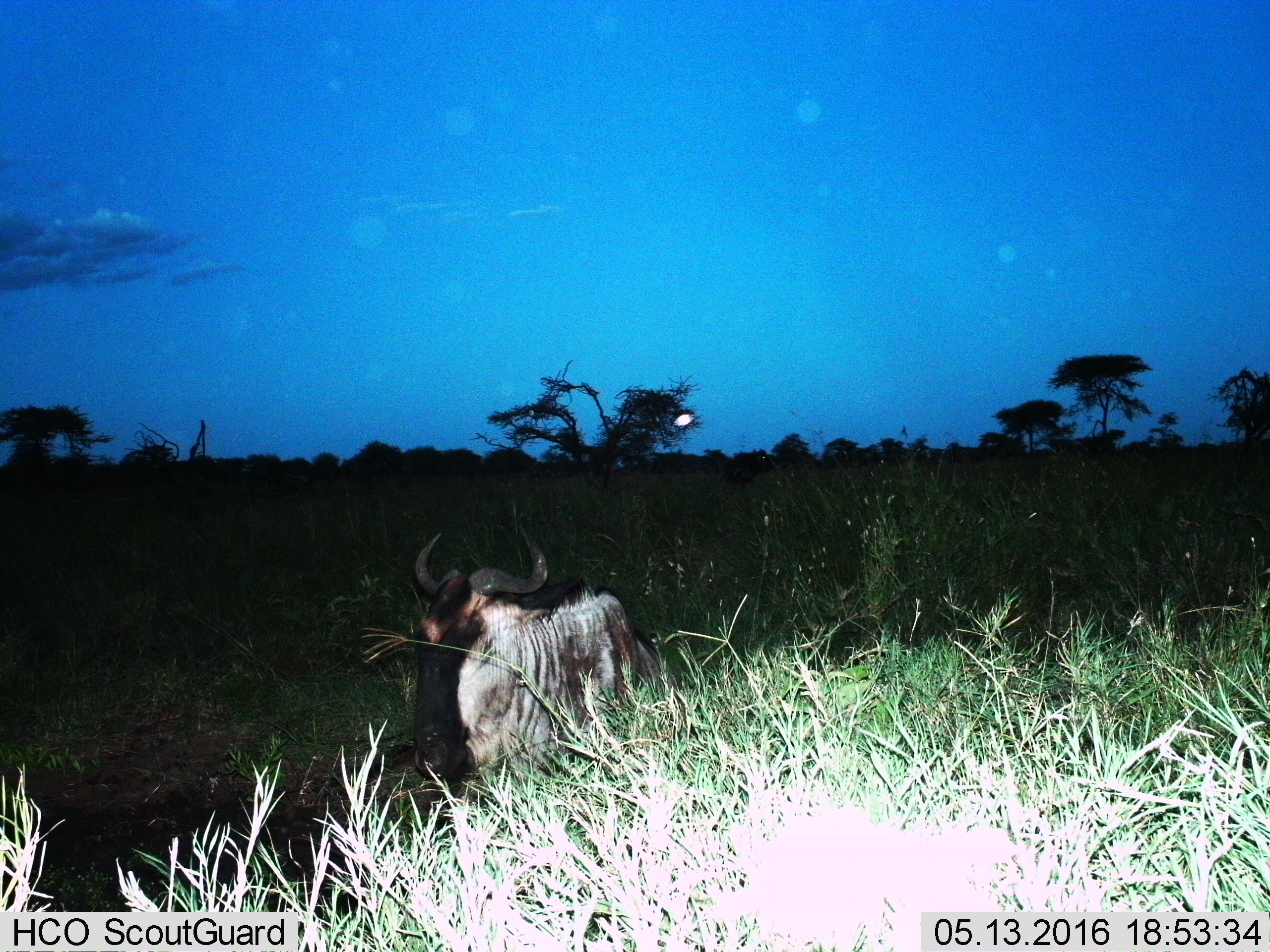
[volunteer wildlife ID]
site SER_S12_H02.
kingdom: Animalia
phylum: Chordata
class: Mammalia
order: Artiodactyla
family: Bovidae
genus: Connochaetes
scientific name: Connochaetes taurinus taurinus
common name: blue wildebeest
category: wildebeestblue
Wildebeestblue (blue wildebeest) (Connochaetes taurinus taurinus), count 1. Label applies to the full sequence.